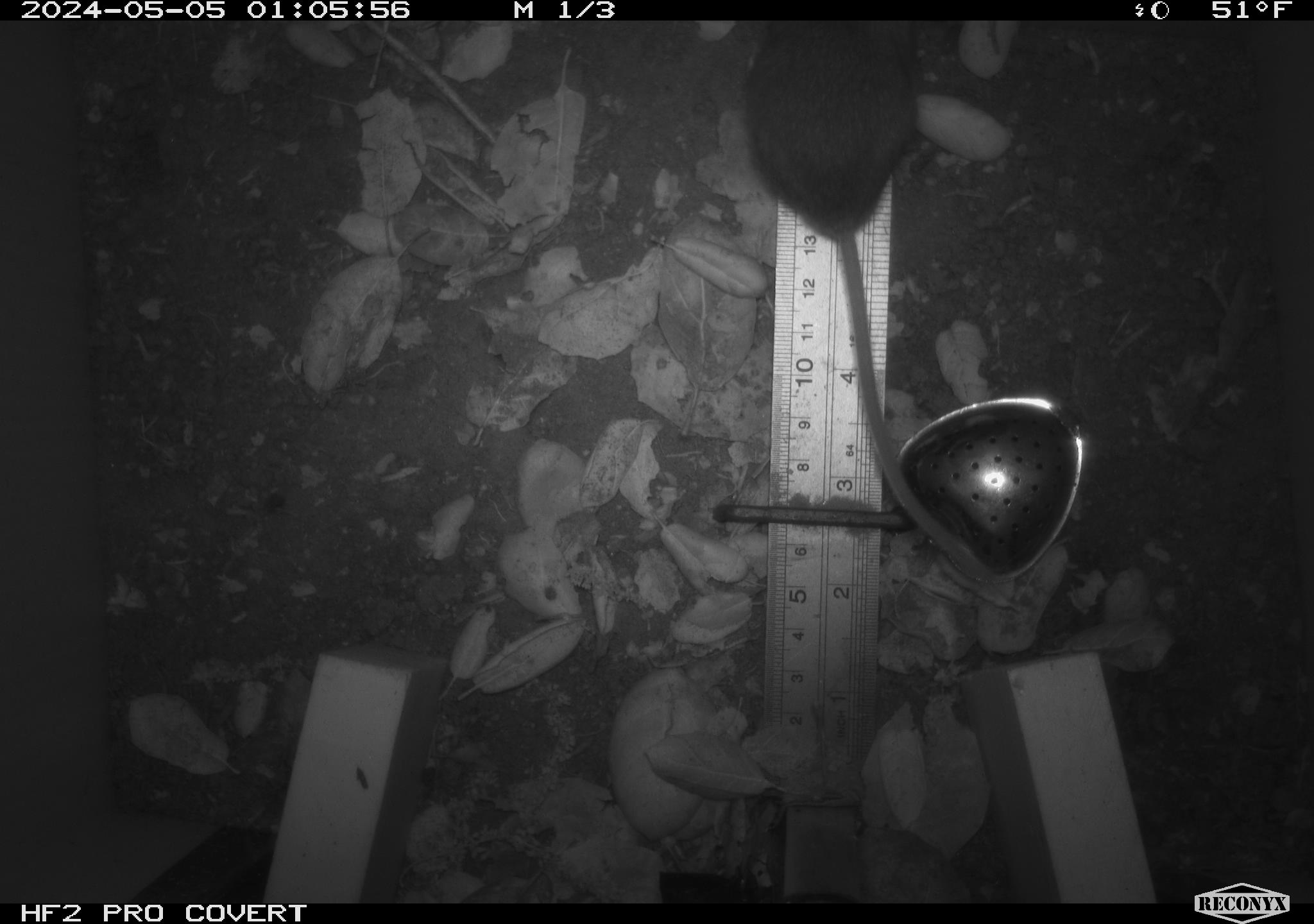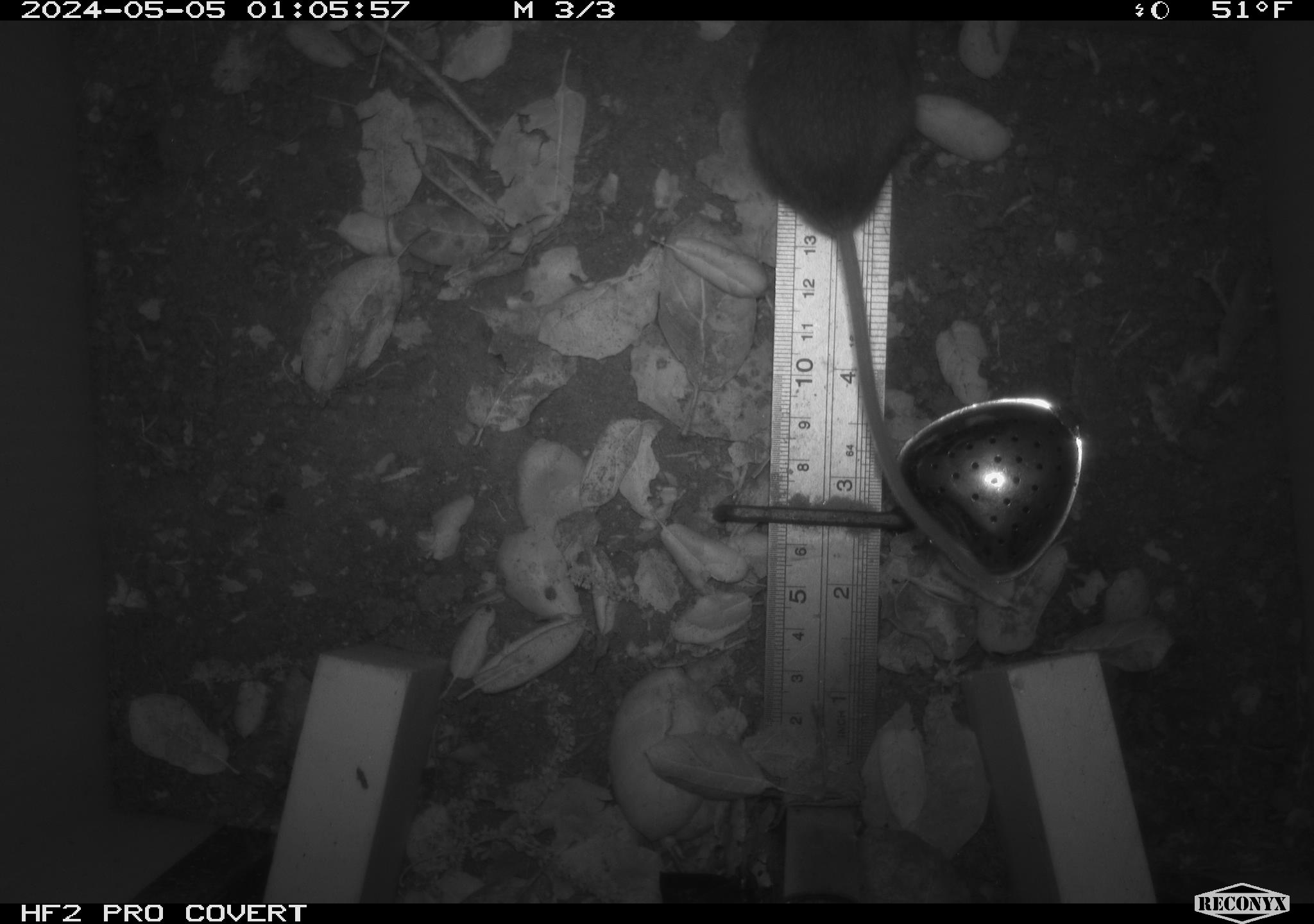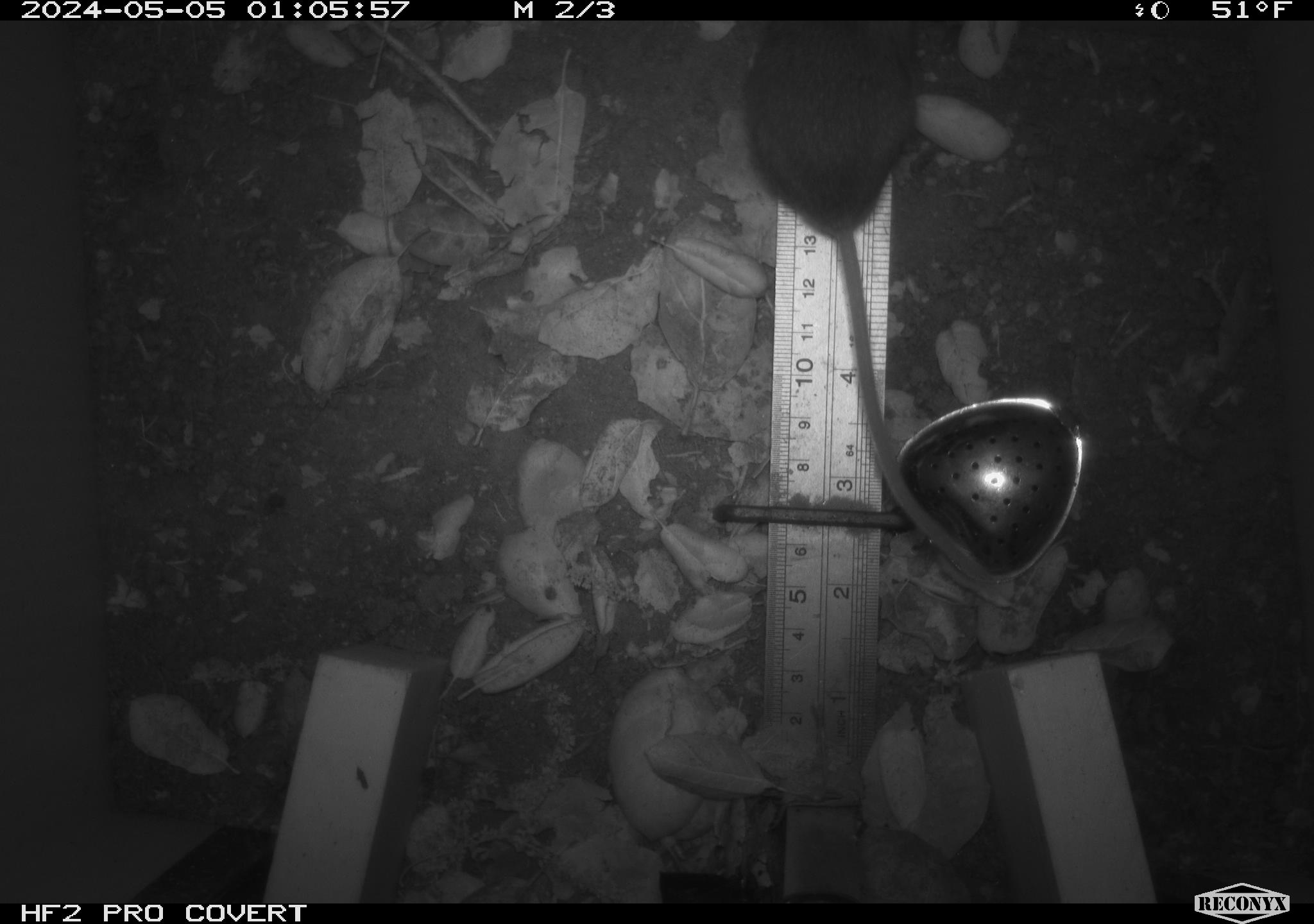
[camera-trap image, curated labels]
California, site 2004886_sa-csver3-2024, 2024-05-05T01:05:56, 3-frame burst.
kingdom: Animalia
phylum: Chordata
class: Mammalia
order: Rodentia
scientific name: Rodentia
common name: rodent